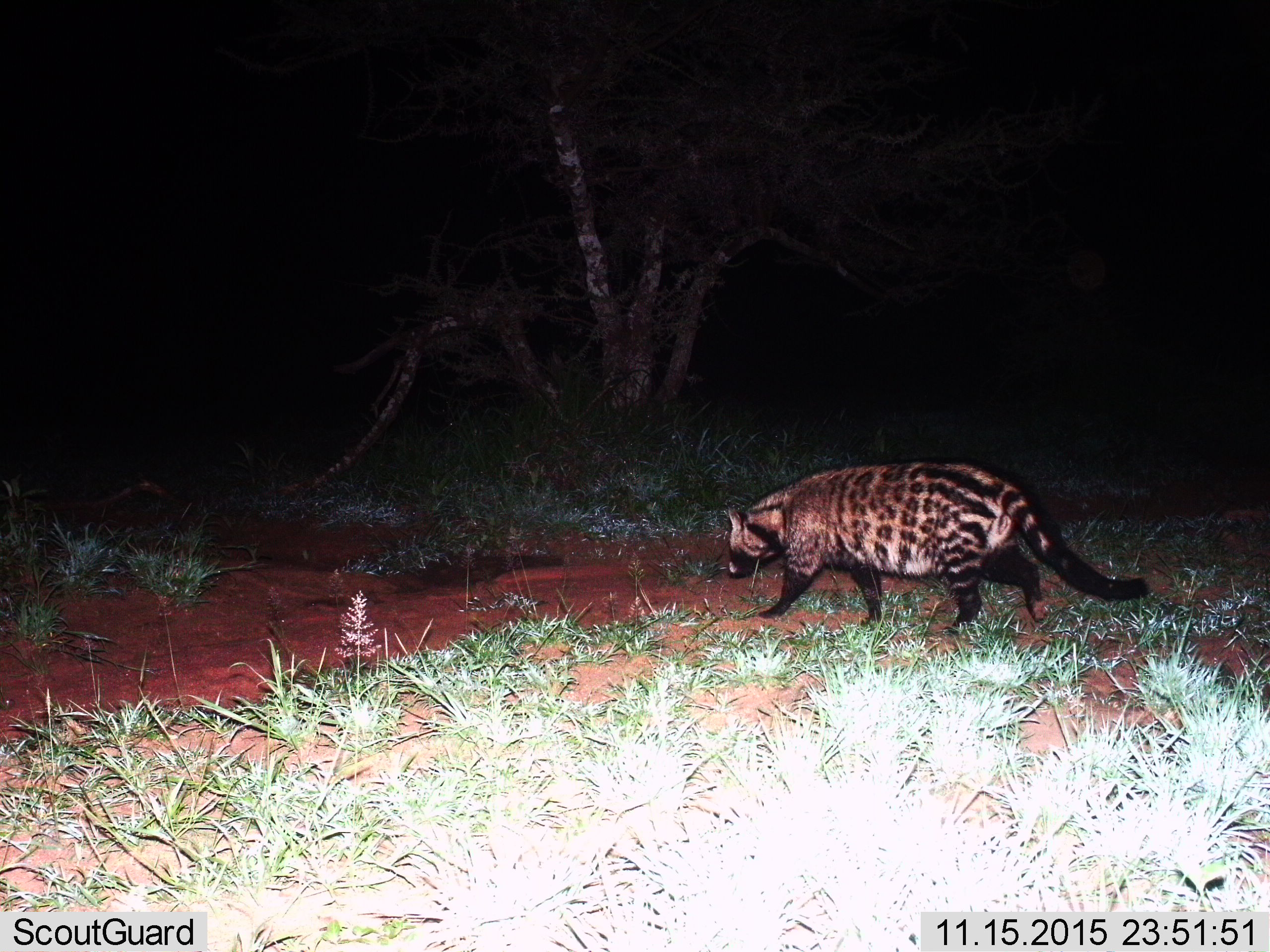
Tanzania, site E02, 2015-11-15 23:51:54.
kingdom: Animalia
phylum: Chordata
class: Mammalia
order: Carnivora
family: Viverridae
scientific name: Viverridae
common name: civet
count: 1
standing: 7%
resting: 0%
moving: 100%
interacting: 0%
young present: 0%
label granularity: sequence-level